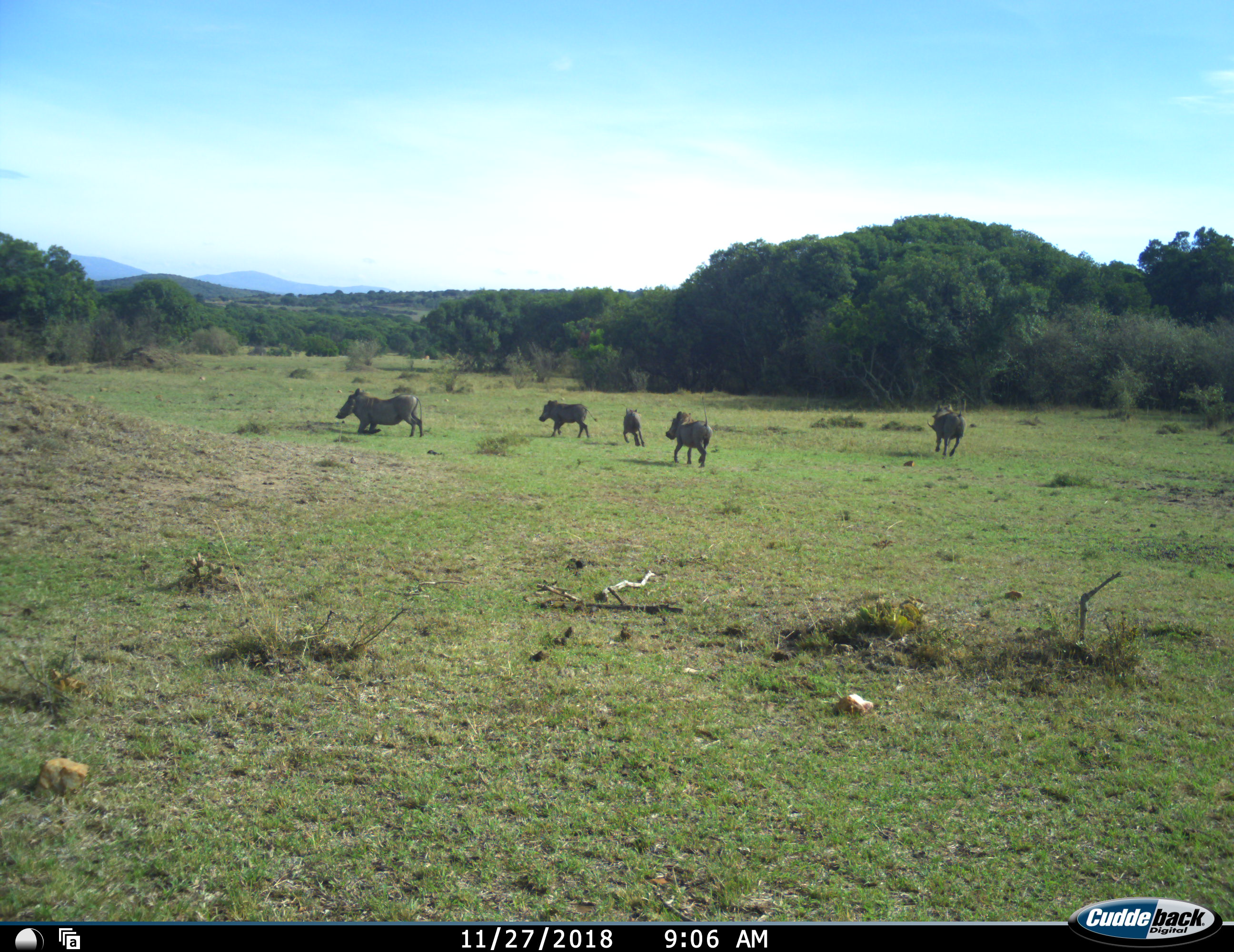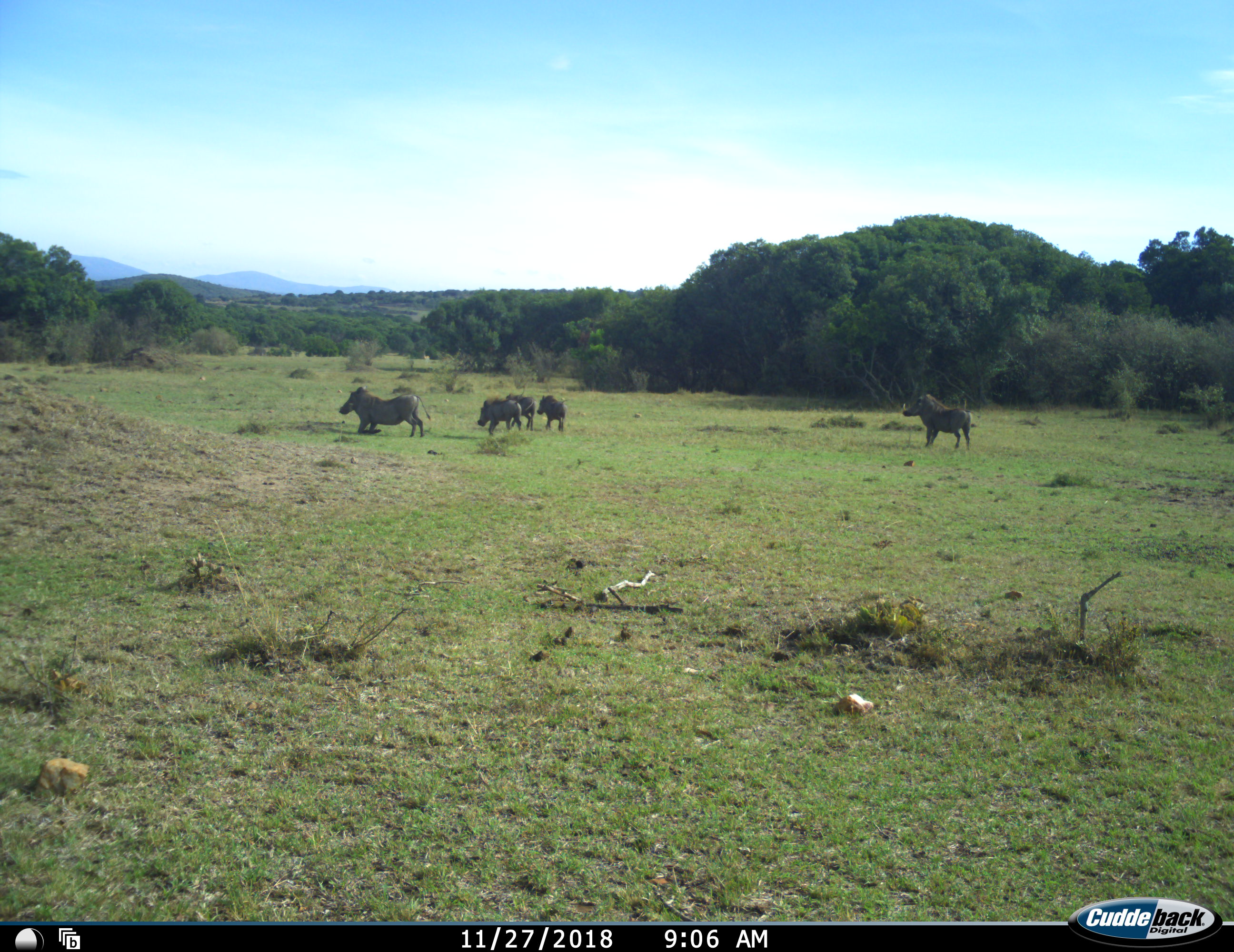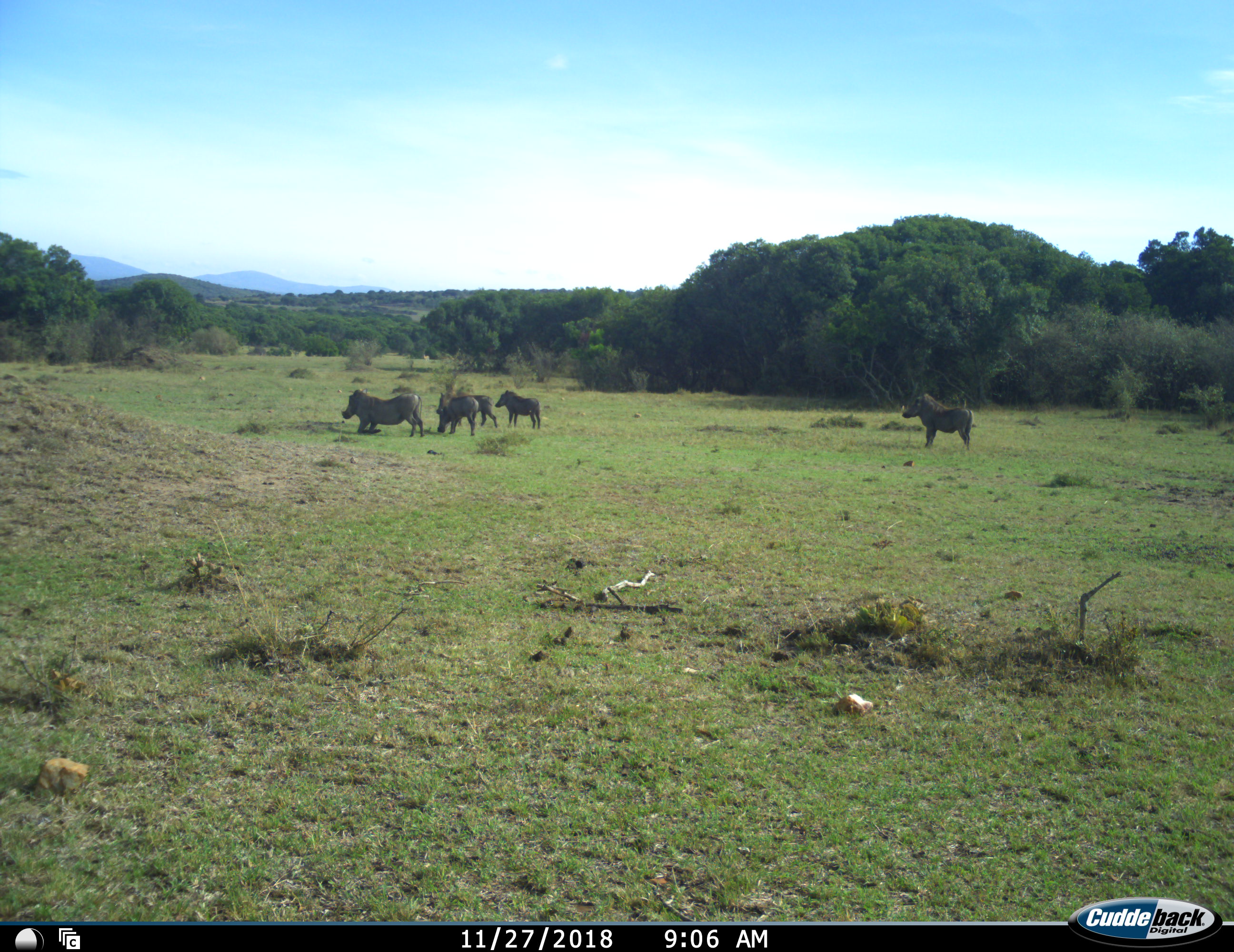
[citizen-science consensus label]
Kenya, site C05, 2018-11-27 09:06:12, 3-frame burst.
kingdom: Animalia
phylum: Chordata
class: Mammalia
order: Artiodactyla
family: Suidae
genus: Phacochoerus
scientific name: Phacochoerus africanus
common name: warthog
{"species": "warthog (Phacochoerus africanus)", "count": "5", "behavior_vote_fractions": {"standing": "30%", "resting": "10%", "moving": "80%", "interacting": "0%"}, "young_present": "40%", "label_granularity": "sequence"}